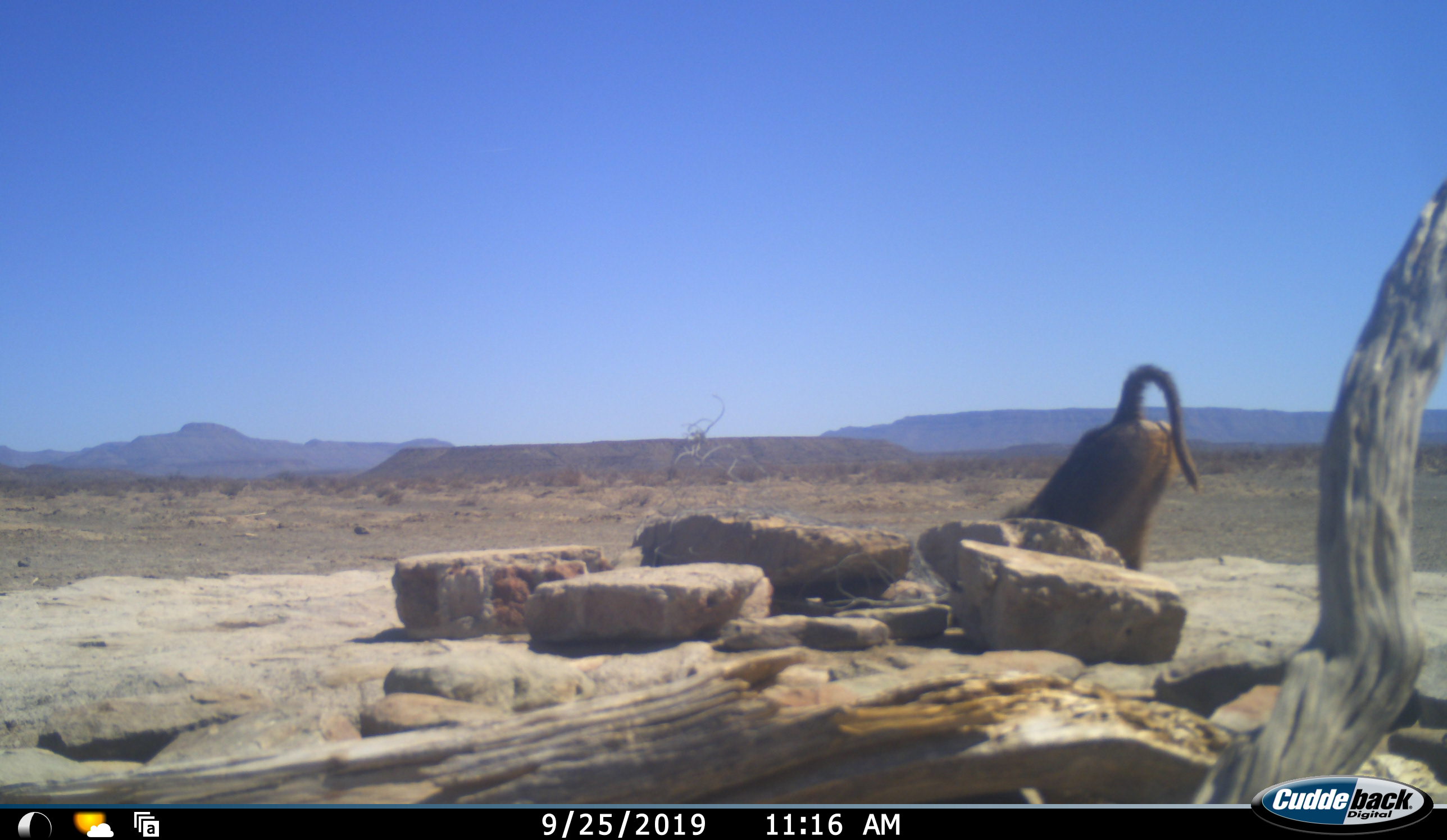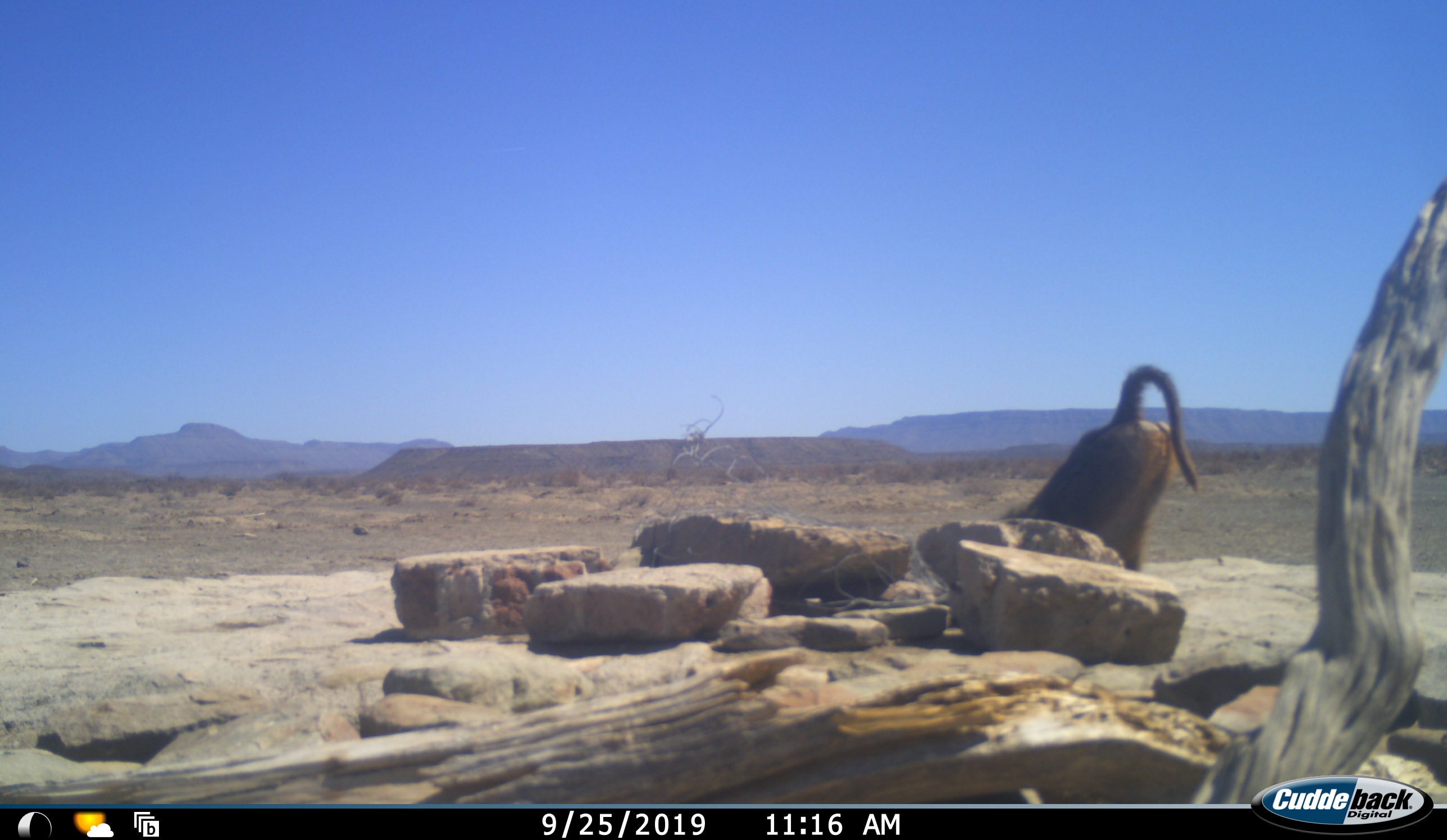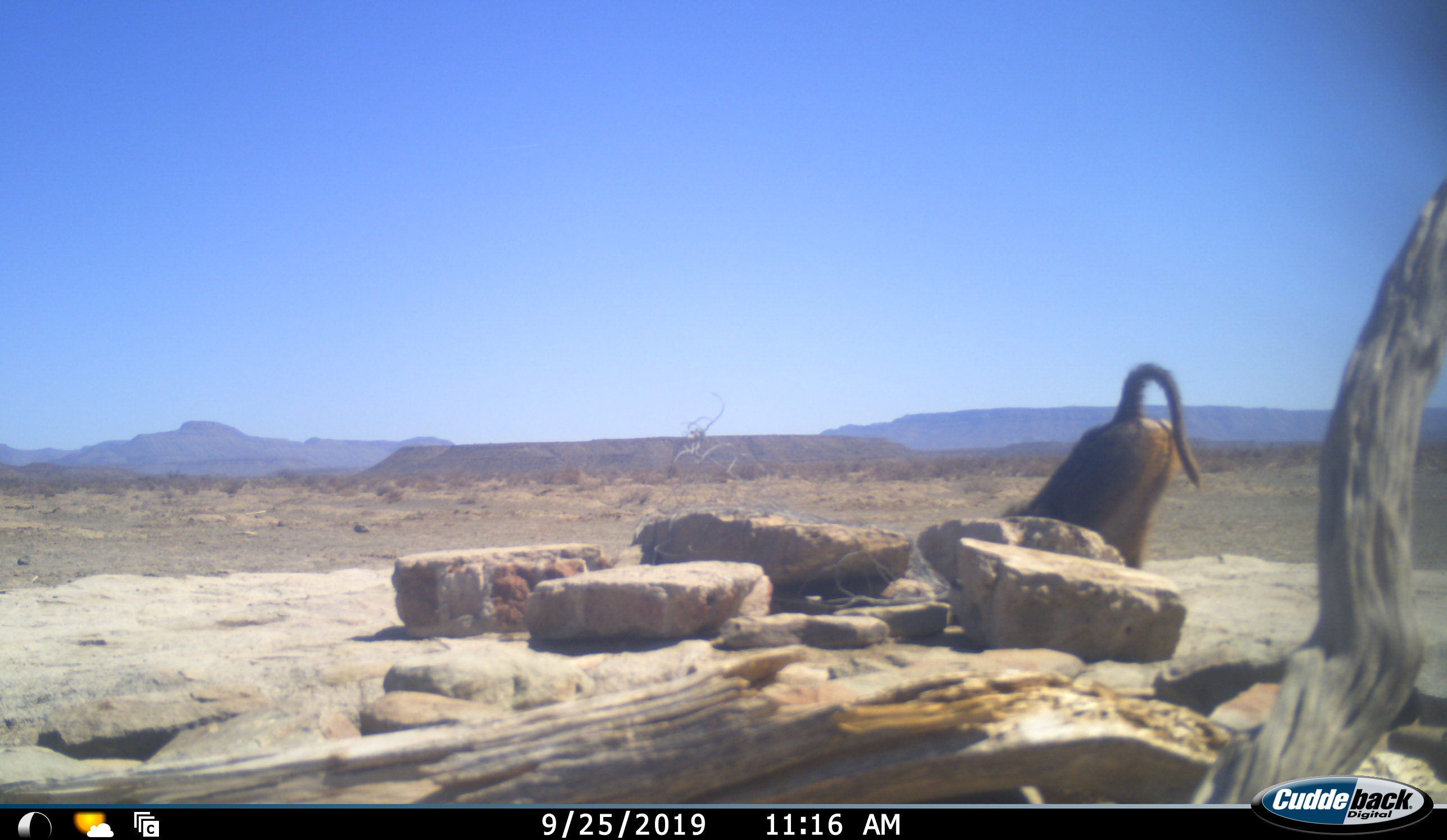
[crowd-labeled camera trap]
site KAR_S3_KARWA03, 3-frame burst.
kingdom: Animalia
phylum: Chordata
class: Mammalia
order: Primates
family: Cercopithecidae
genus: Papio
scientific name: Papio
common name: baboon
Baboon (Papio), count 1. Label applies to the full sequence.